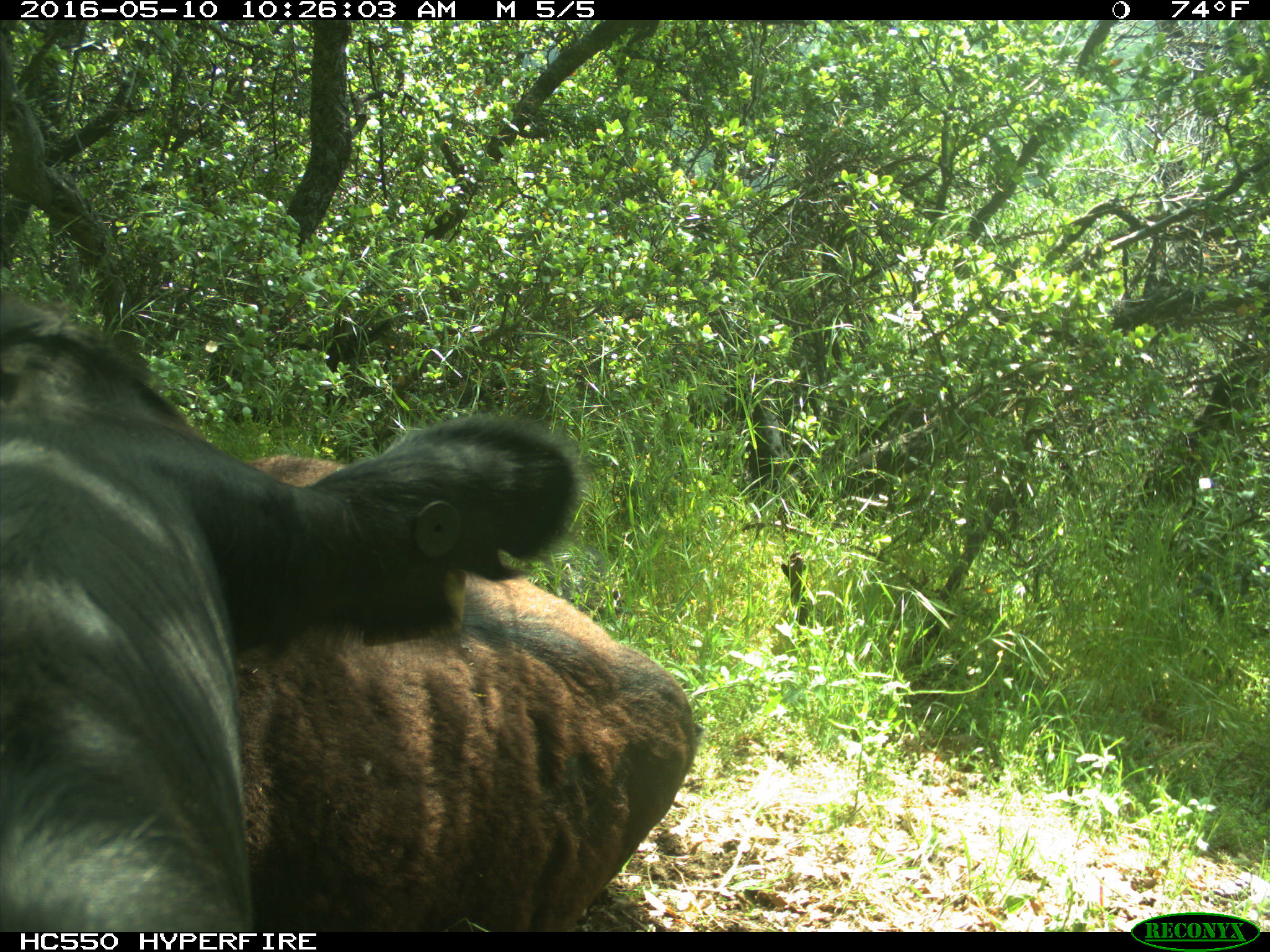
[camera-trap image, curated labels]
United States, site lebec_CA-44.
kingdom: Animalia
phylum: Chordata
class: Mammalia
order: Artiodactyla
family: Bovidae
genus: Bos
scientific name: Bos taurus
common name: domestic cow